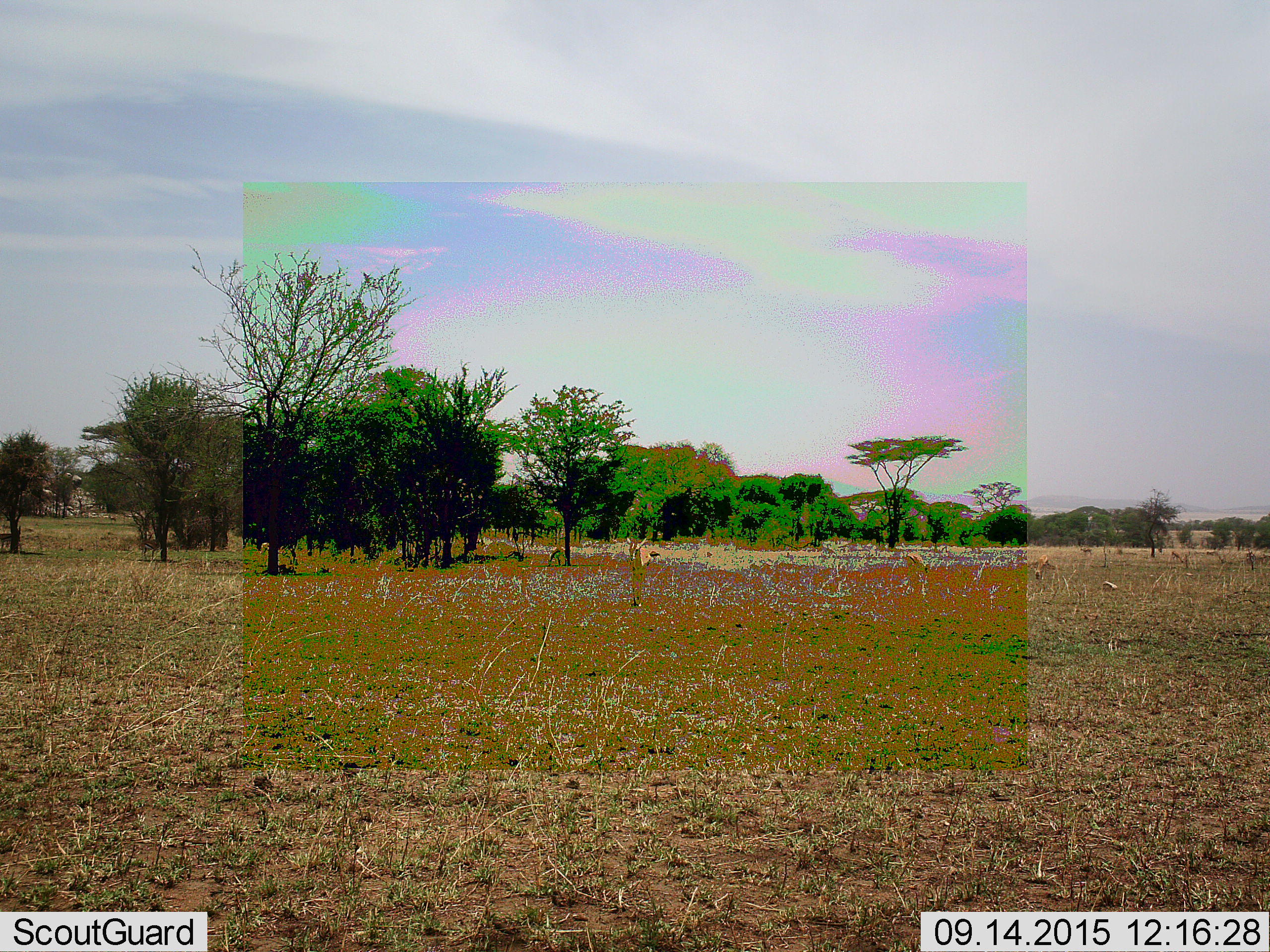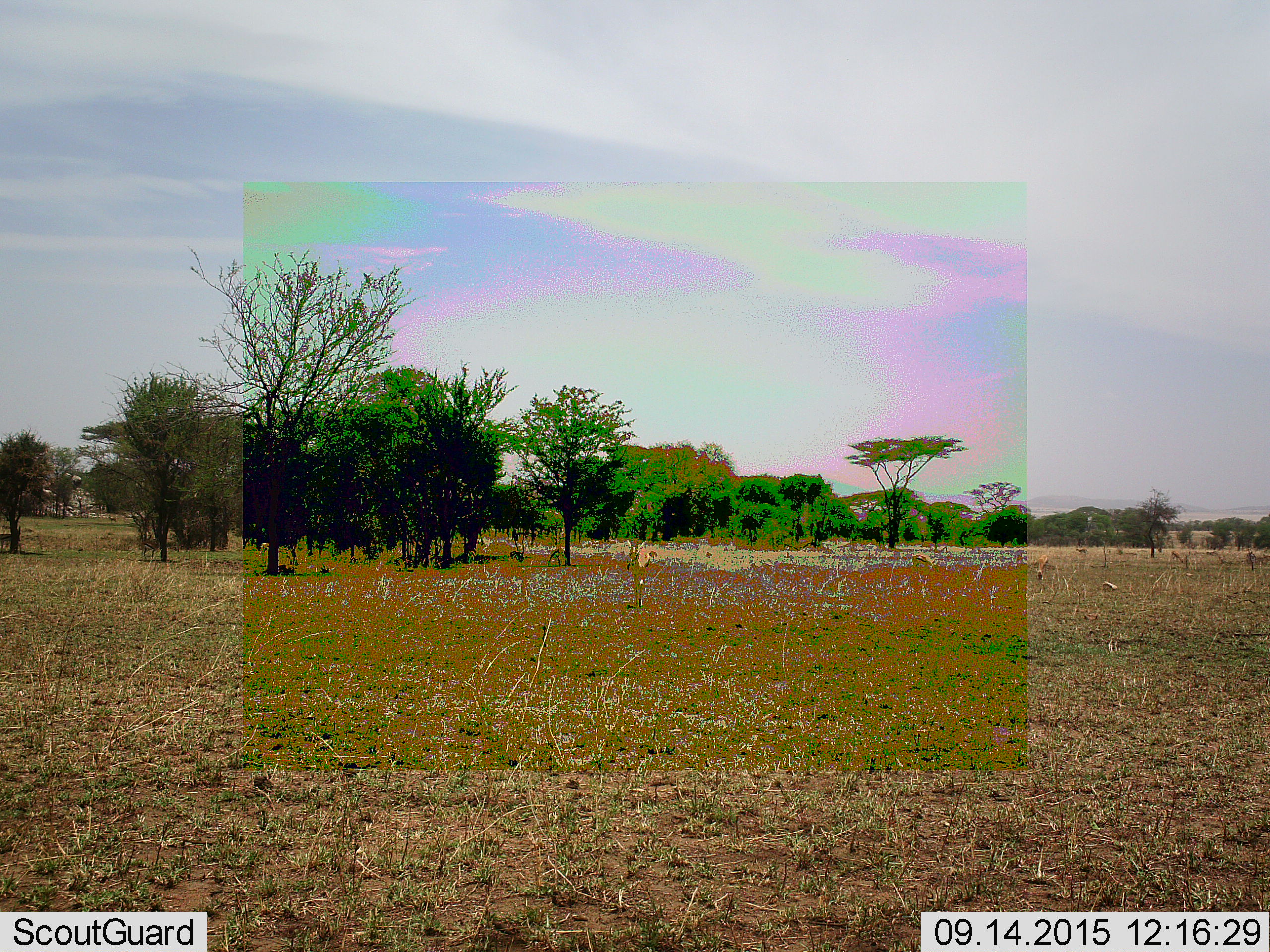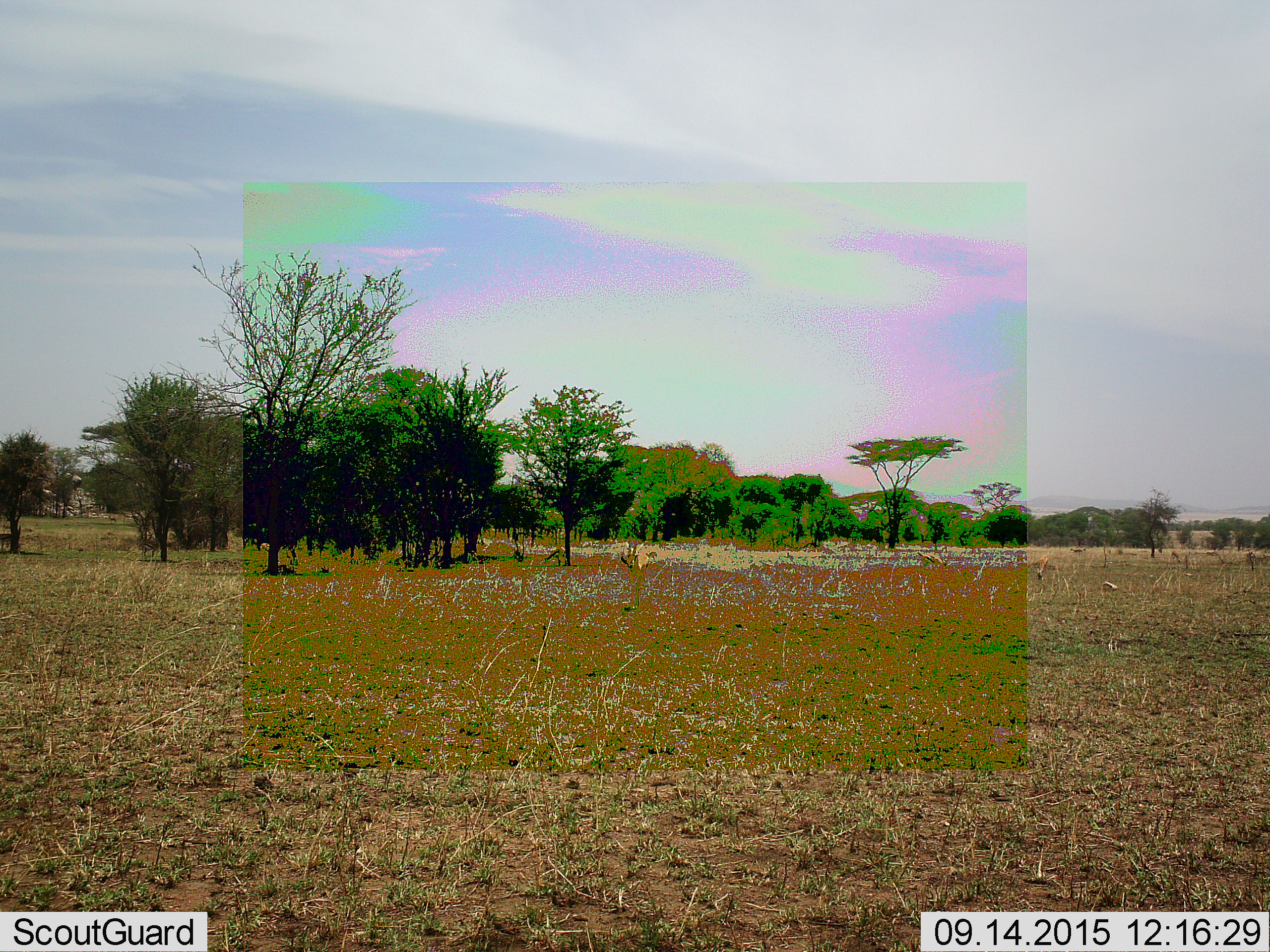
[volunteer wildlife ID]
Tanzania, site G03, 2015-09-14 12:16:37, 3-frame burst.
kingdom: Animalia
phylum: Chordata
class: Mammalia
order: Artiodactyla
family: Bovidae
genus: Eudorcas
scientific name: Eudorcas thomsonii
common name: thomson's gazelle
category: gazellethomsons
Gazellethomsons (thomson's gazelle) (Eudorcas thomsonii), count 9. Behavior (volunteer vote fractions): standing 29%, resting 0%, moving 64%, interacting 0%. Young present (vote fraction): 0%. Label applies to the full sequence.